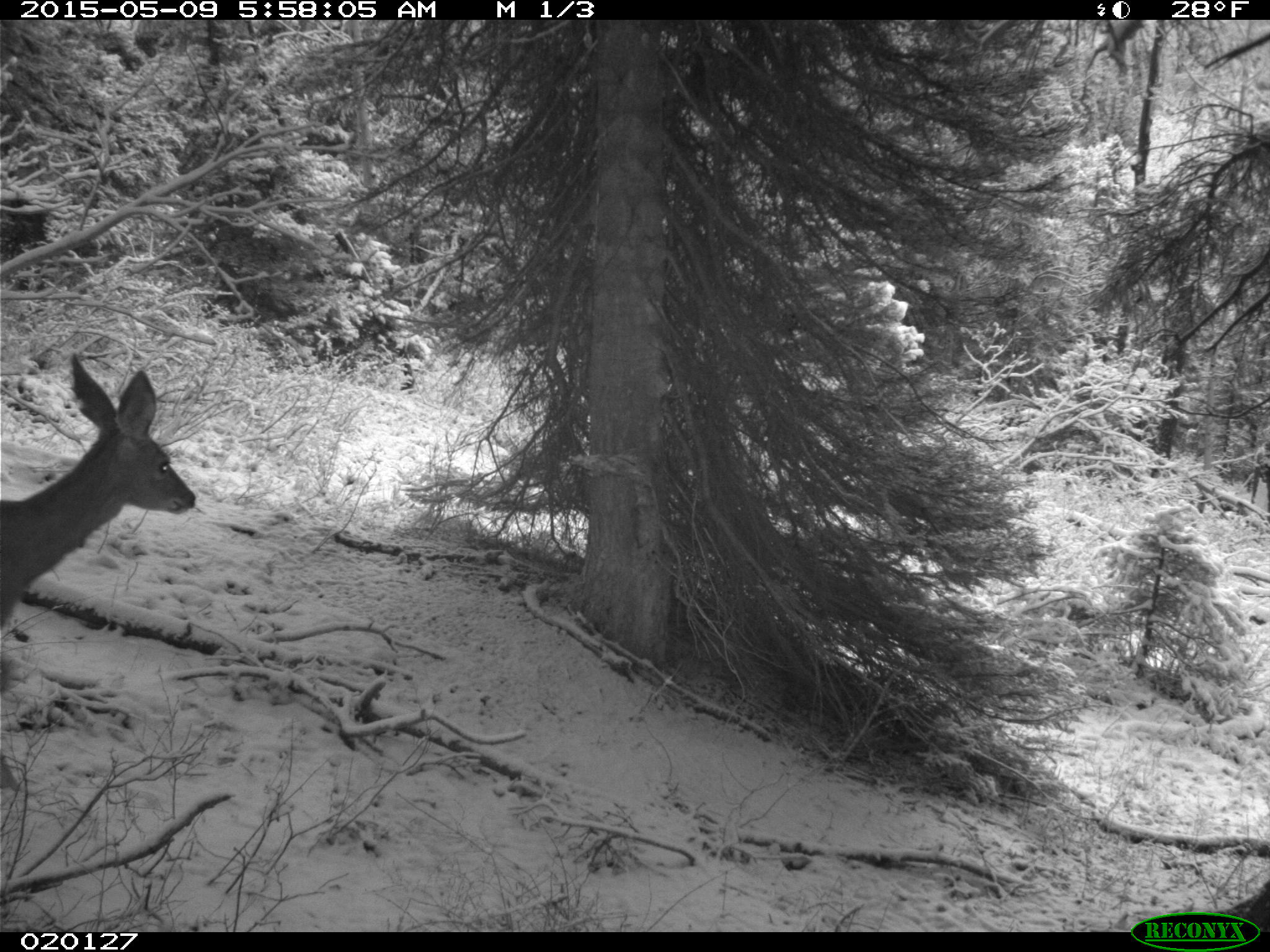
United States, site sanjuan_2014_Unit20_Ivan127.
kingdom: Animalia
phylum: Chordata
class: Mammalia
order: Artiodactyla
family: Cervidae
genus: Odocoileus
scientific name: Odocoileus hemionus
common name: mule deer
Odocoileus hemionus (mule deer).